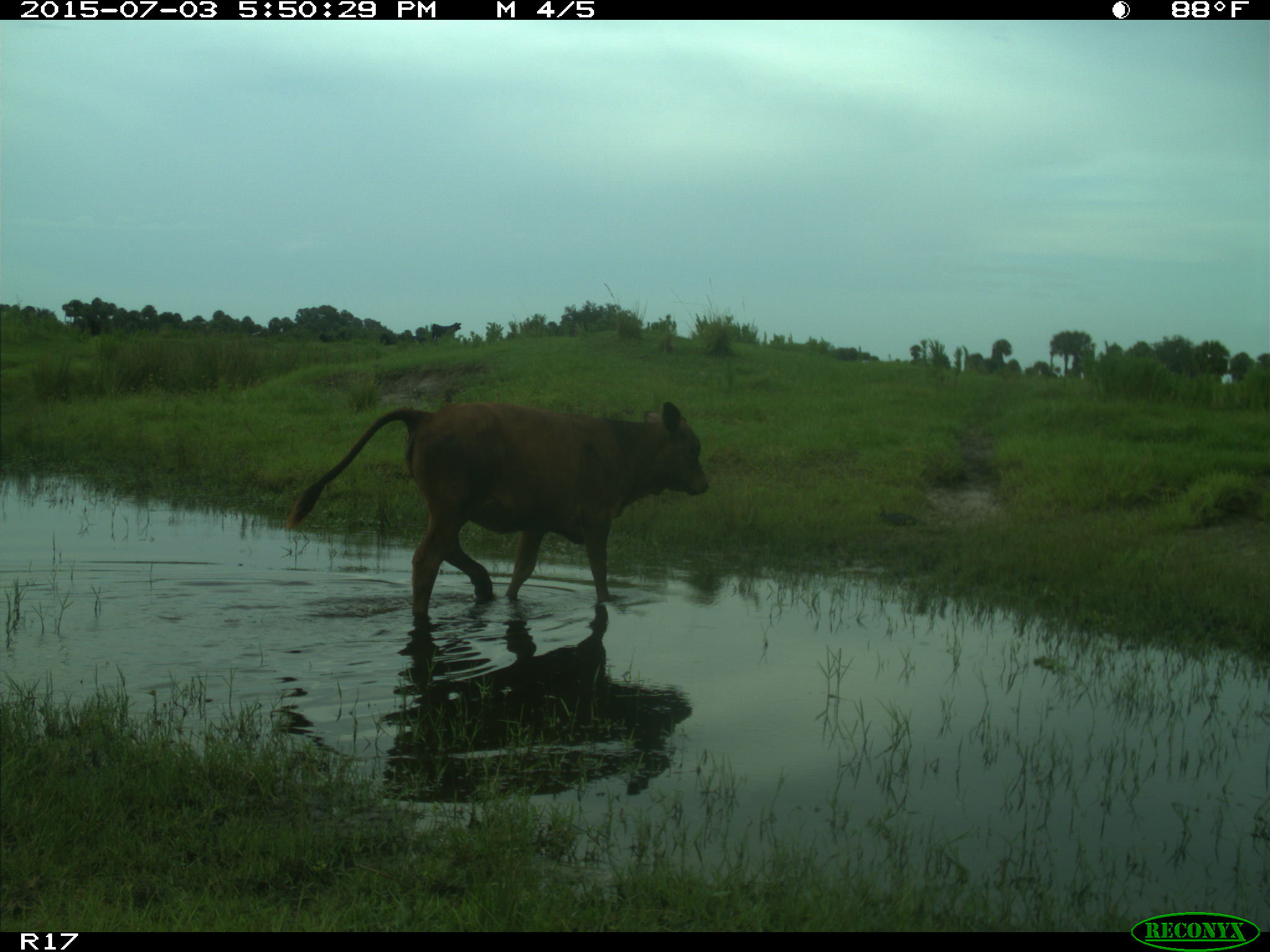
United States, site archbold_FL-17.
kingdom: Animalia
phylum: Chordata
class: Mammalia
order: Artiodactyla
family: Bovidae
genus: Bos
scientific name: Bos taurus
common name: domestic cow